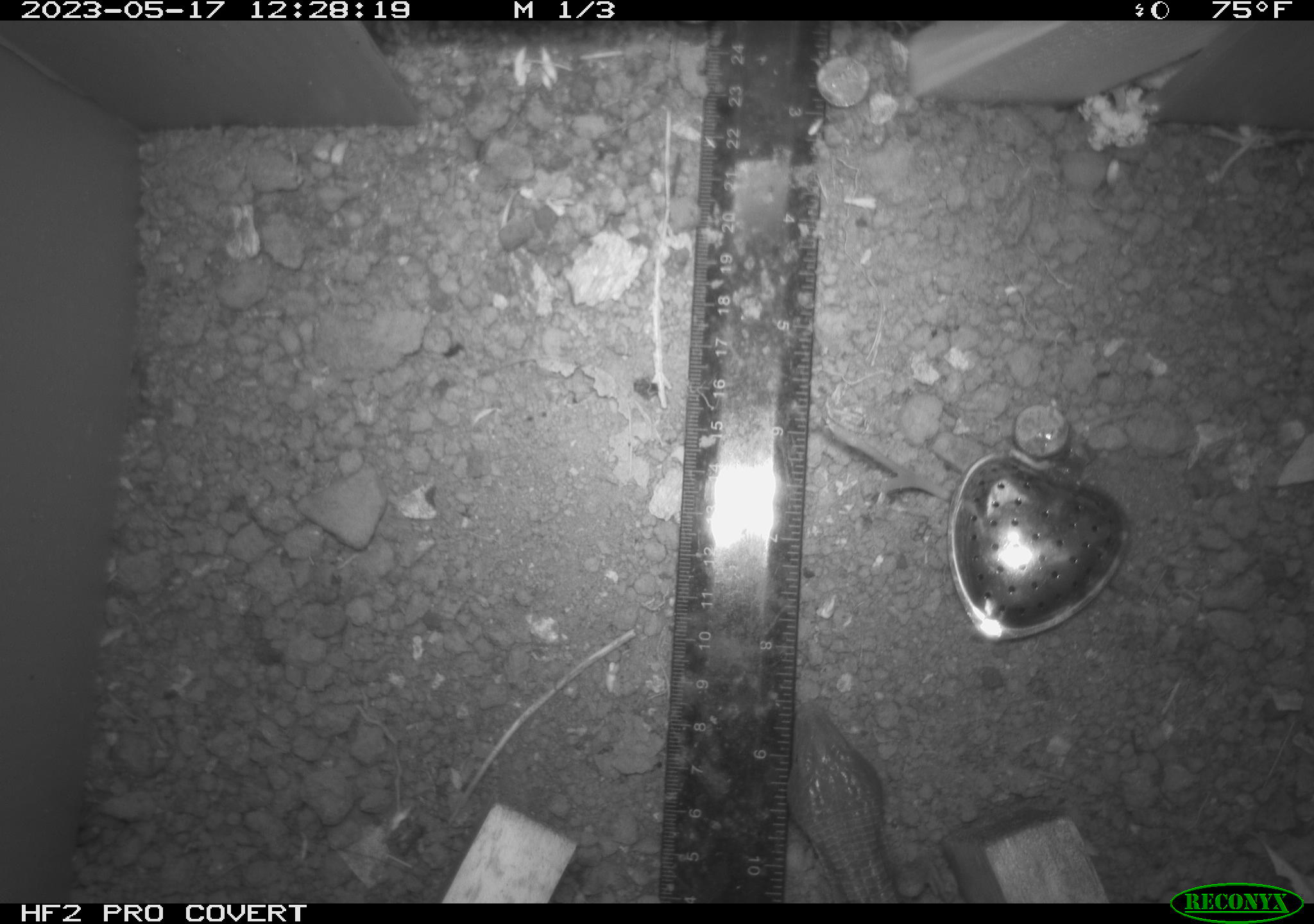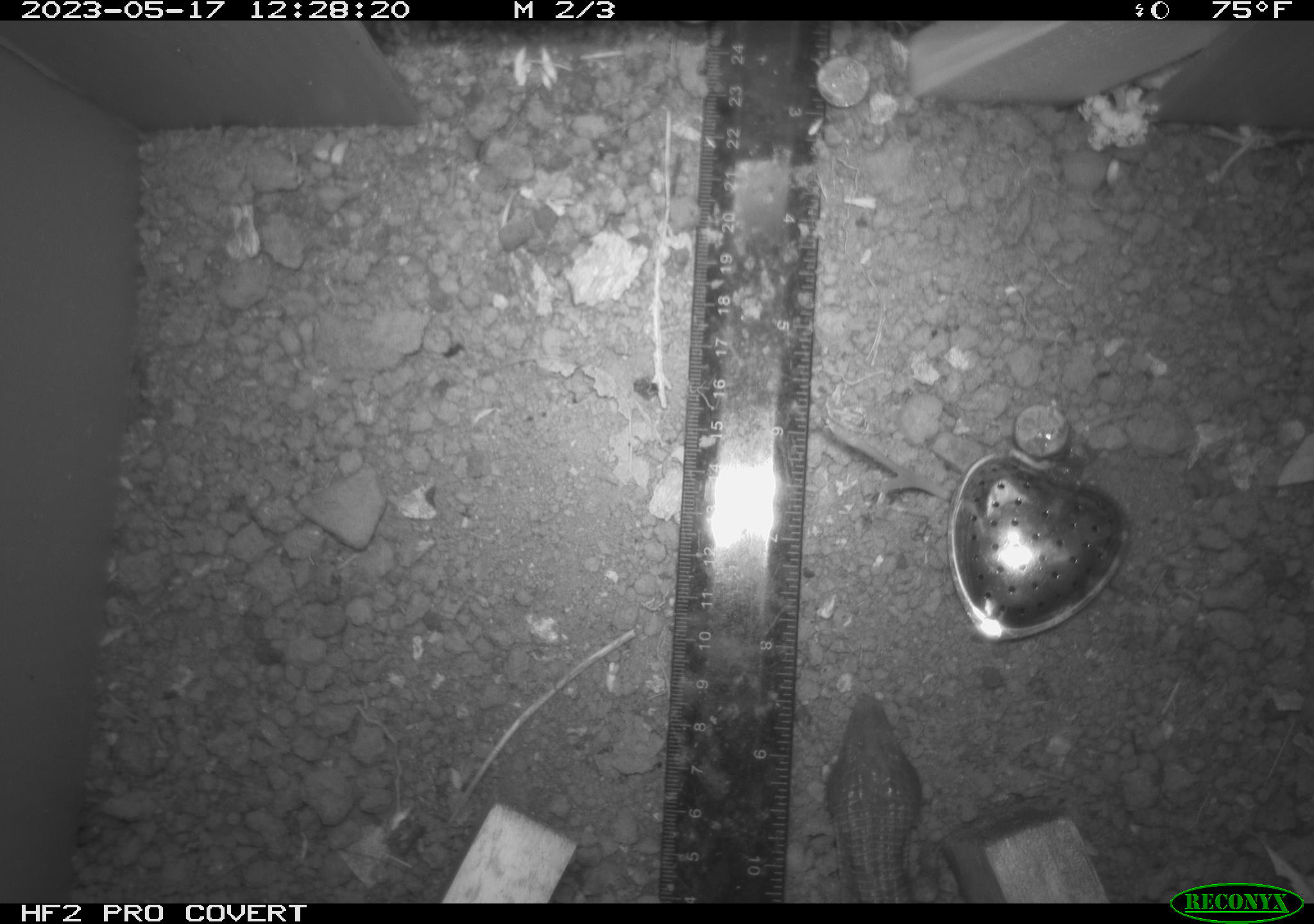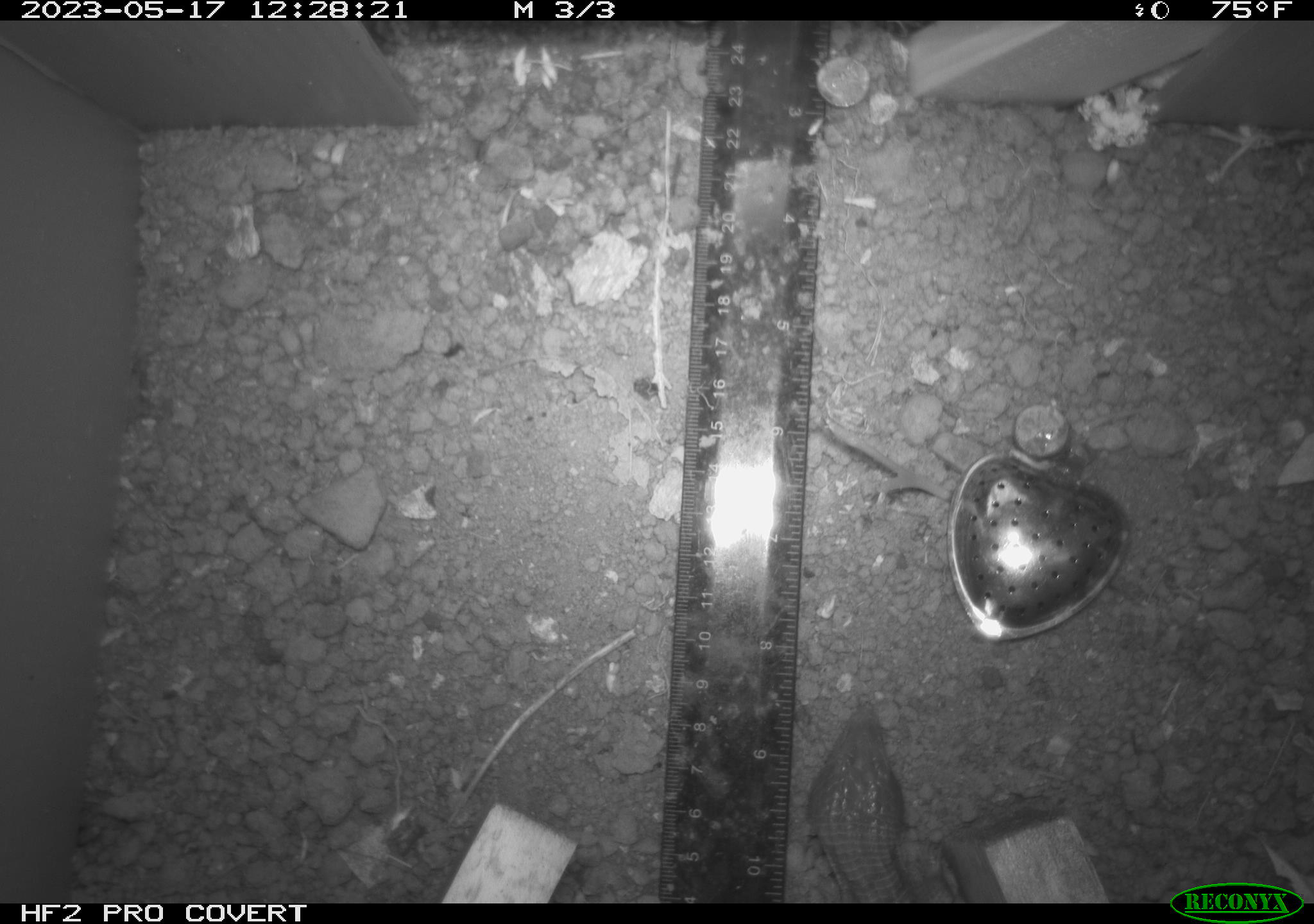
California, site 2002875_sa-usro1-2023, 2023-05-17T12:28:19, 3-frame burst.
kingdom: Animalia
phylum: Chordata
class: Reptilia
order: Squamata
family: Anguidae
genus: Elgaria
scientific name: Elgaria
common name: alligator lizards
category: elgaria species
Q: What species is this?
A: Elgaria species (alligator lizards) (Elgaria).